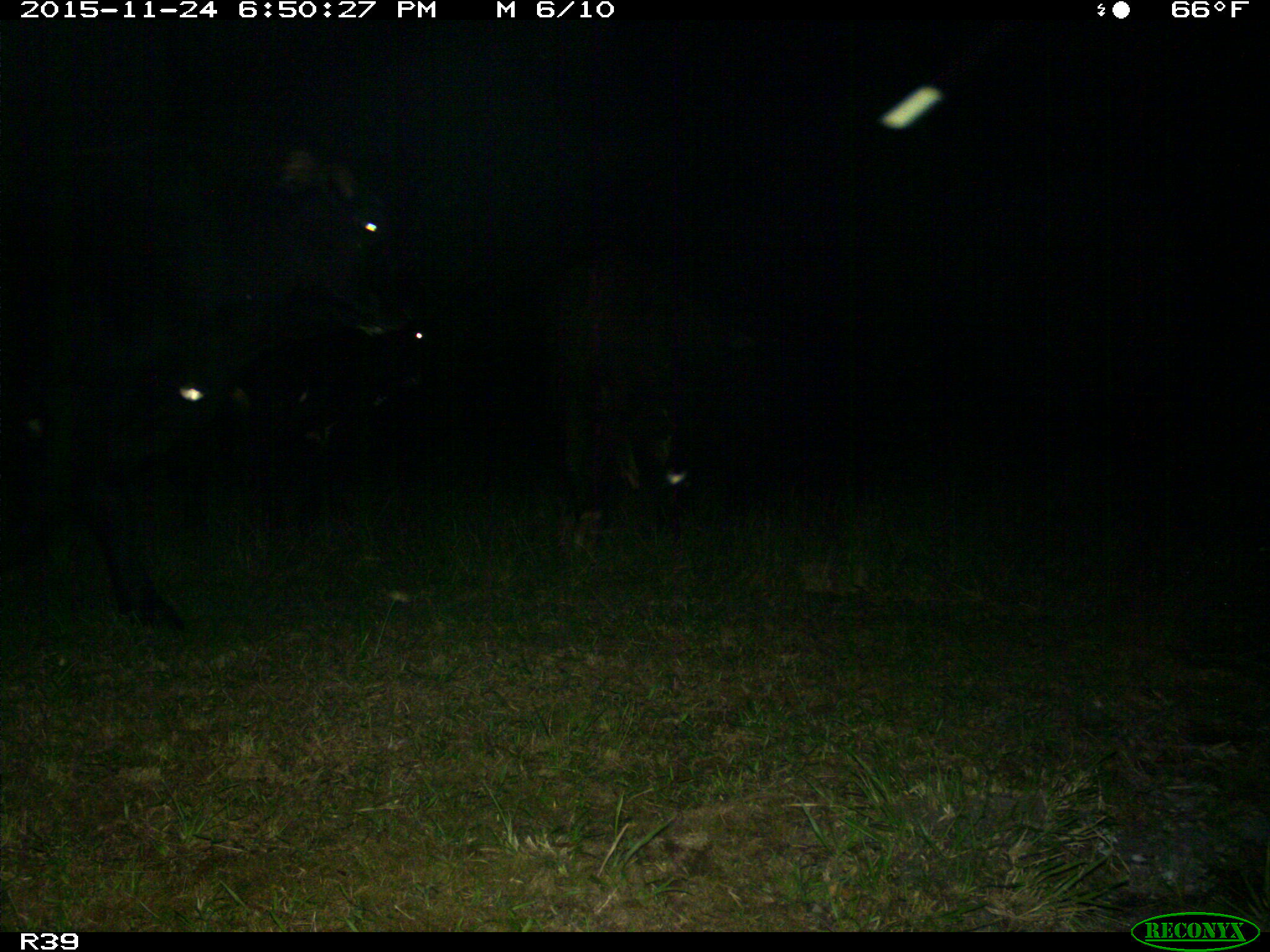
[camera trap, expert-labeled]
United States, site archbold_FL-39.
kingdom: Animalia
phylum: Chordata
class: Mammalia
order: Artiodactyla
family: Bovidae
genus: Bos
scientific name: Bos taurus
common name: domestic cow